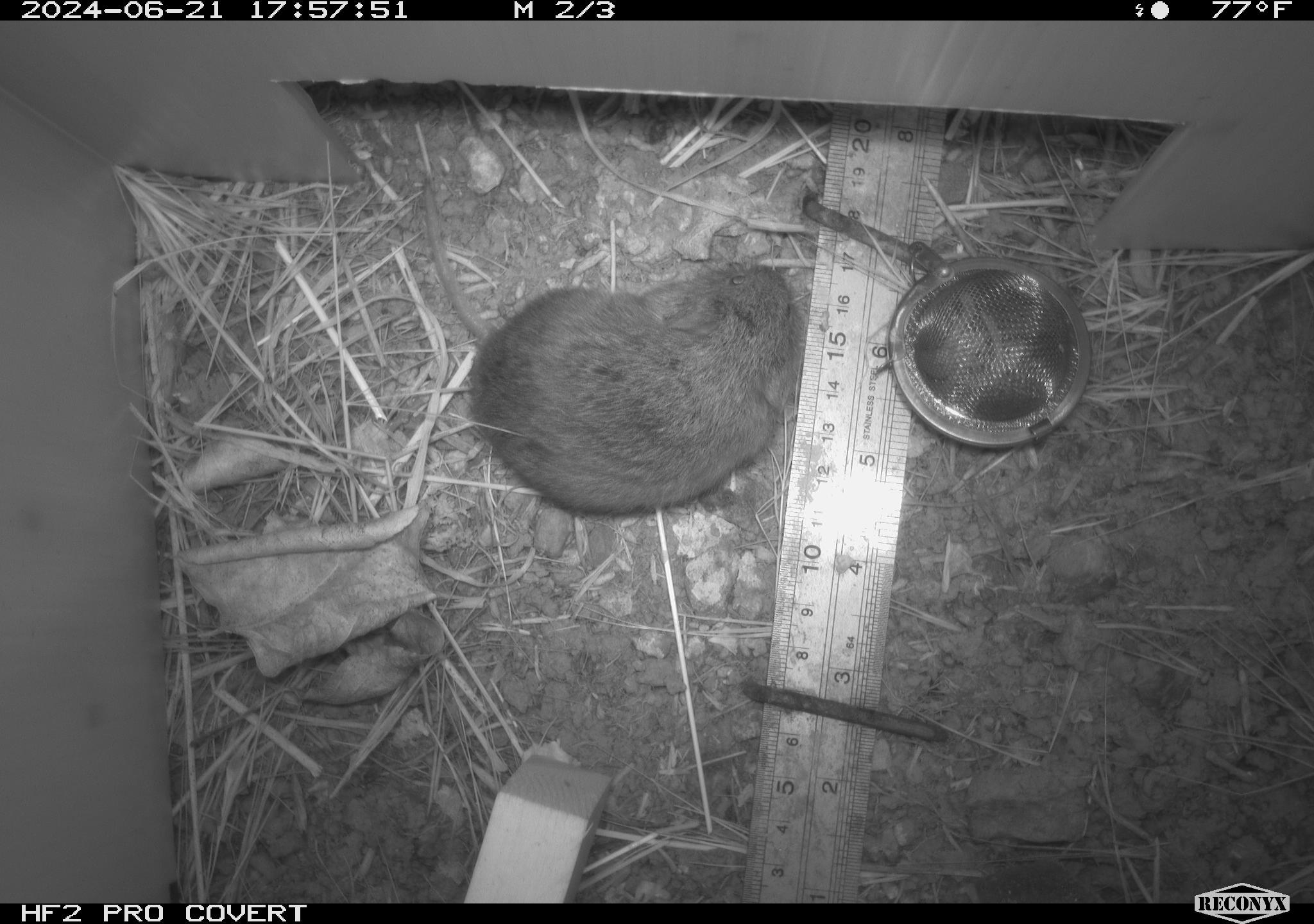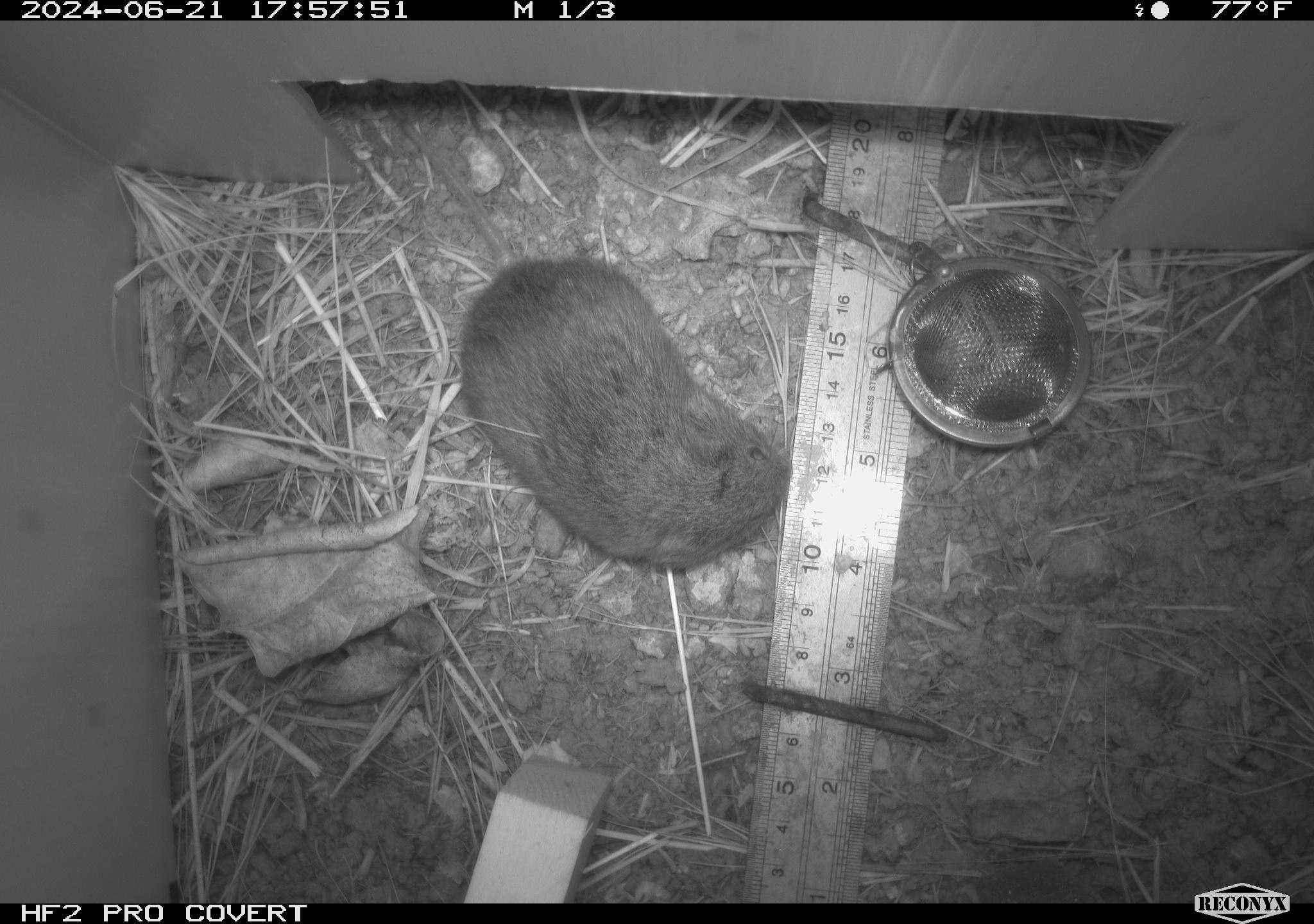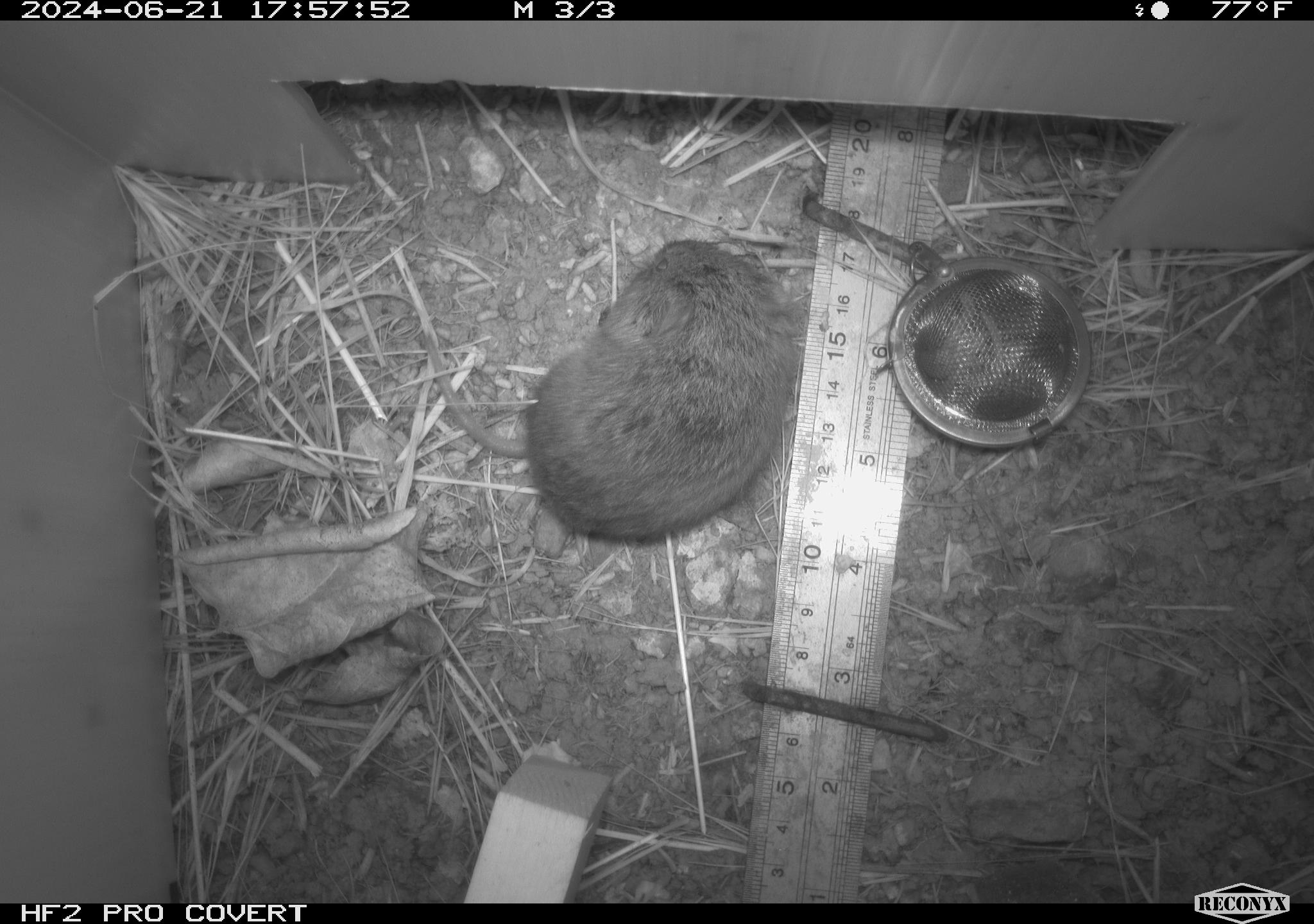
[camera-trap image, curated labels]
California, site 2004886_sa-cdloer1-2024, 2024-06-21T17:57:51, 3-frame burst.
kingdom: Animalia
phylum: Chordata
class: Mammalia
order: Rodentia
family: Cricetidae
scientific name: Arvicolinae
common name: voles, lemmings, and muskrats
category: arvicolinae subfamily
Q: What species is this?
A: Arvicolinae subfamily (voles, lemmings, and muskrats) (Arvicolinae).